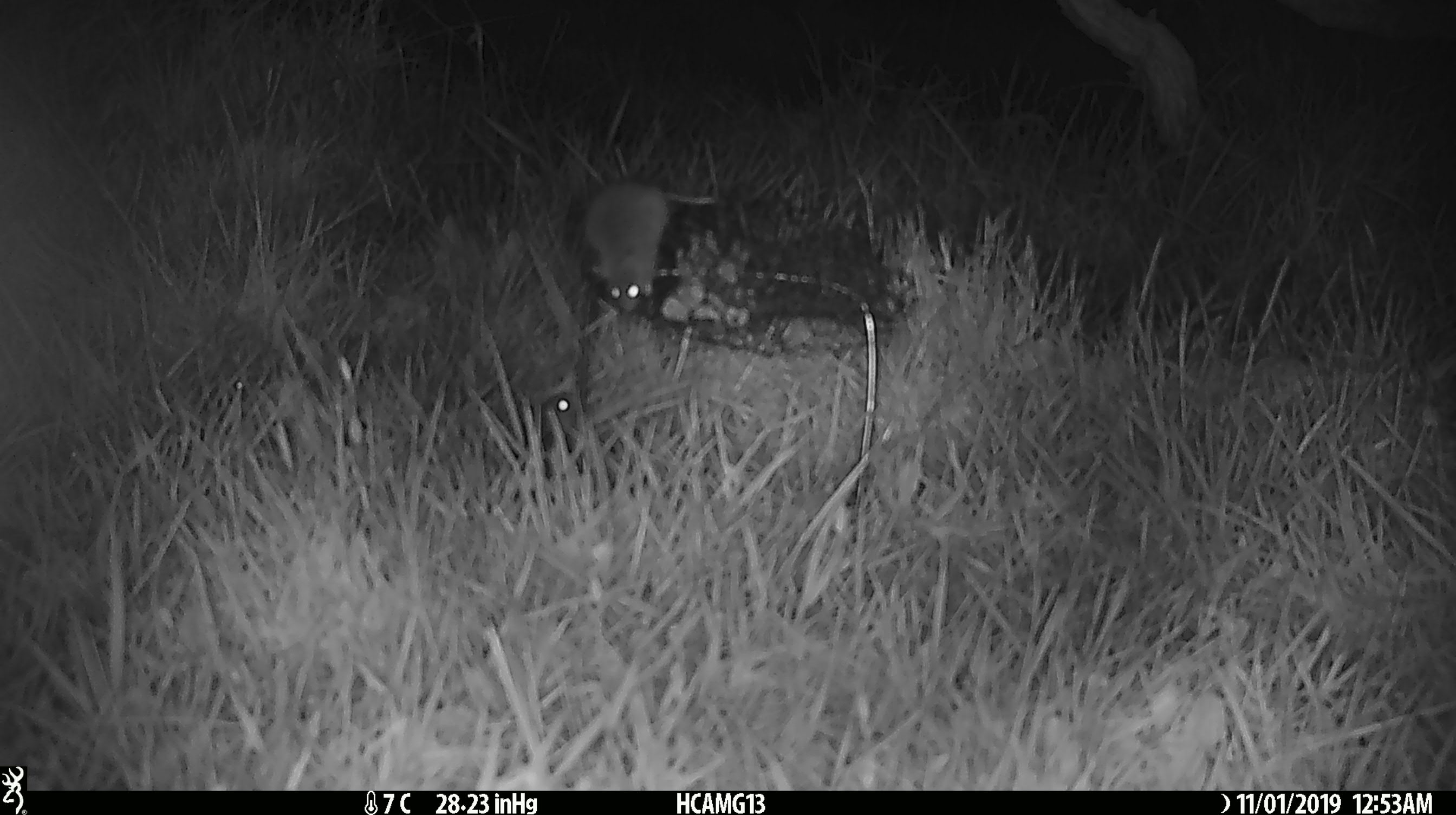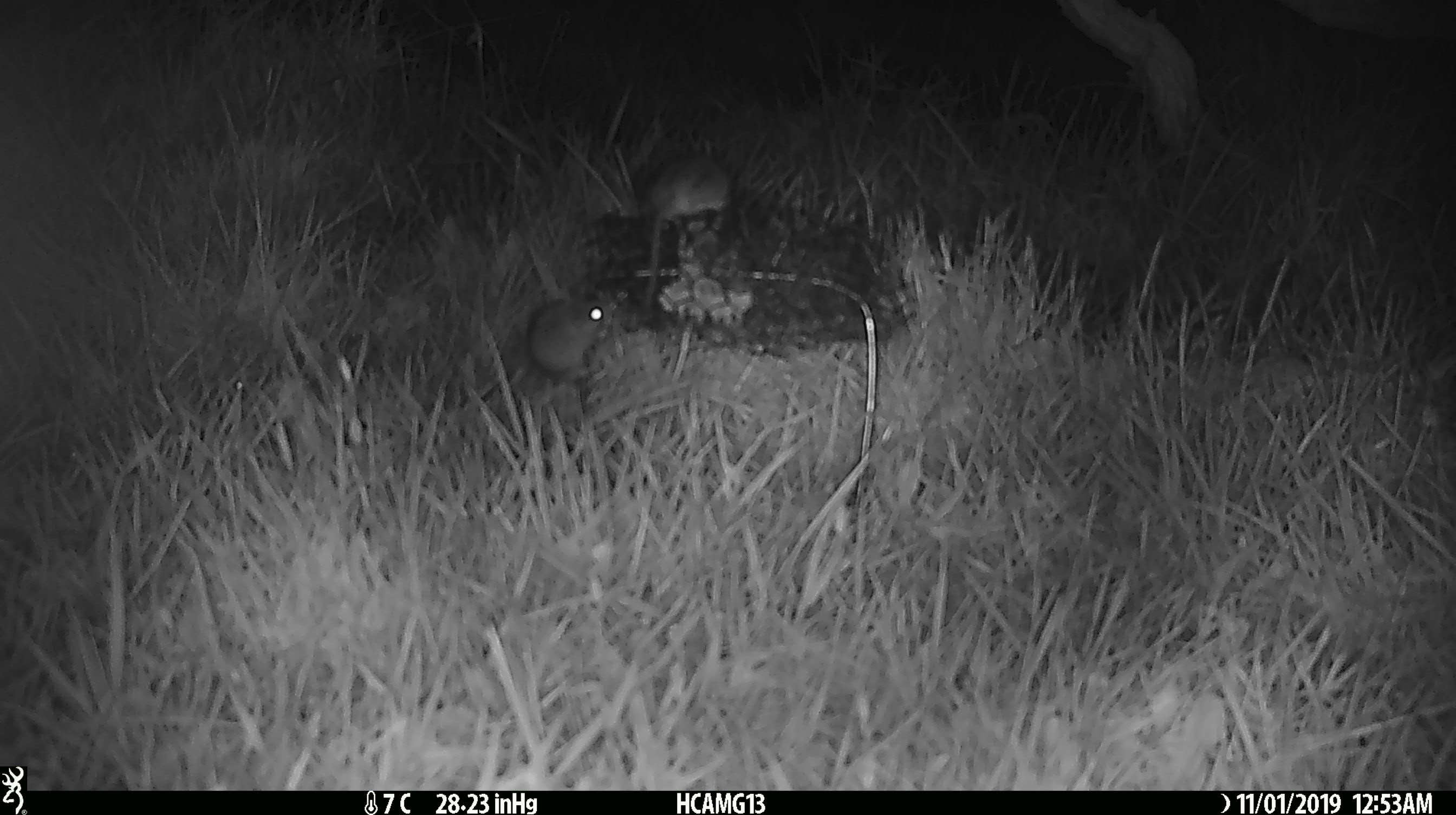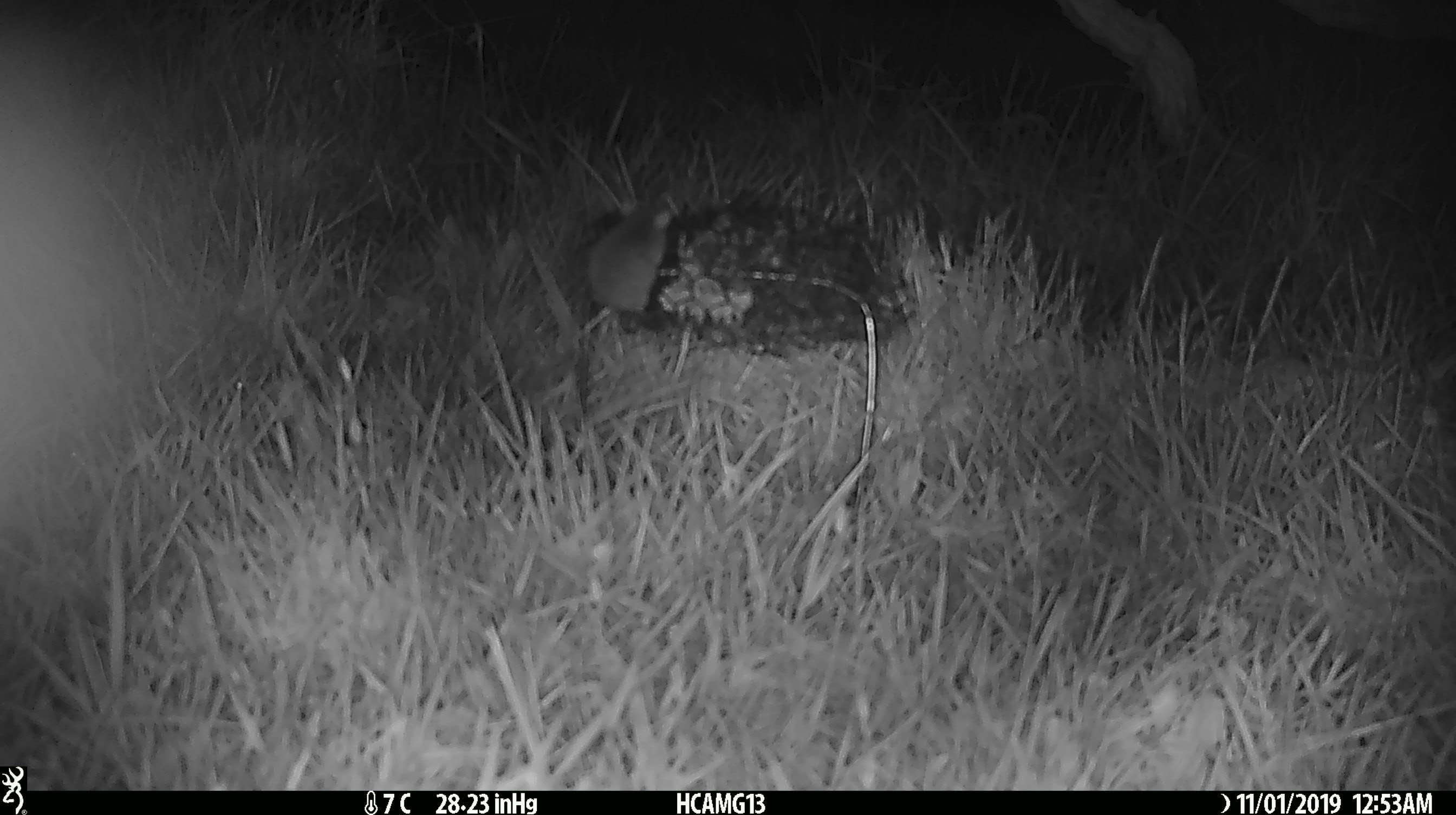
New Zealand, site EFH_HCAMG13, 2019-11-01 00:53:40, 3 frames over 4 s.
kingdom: Animalia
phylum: Chordata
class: Mammalia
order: Rodentia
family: Muridae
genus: Mus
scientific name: Mus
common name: mouse